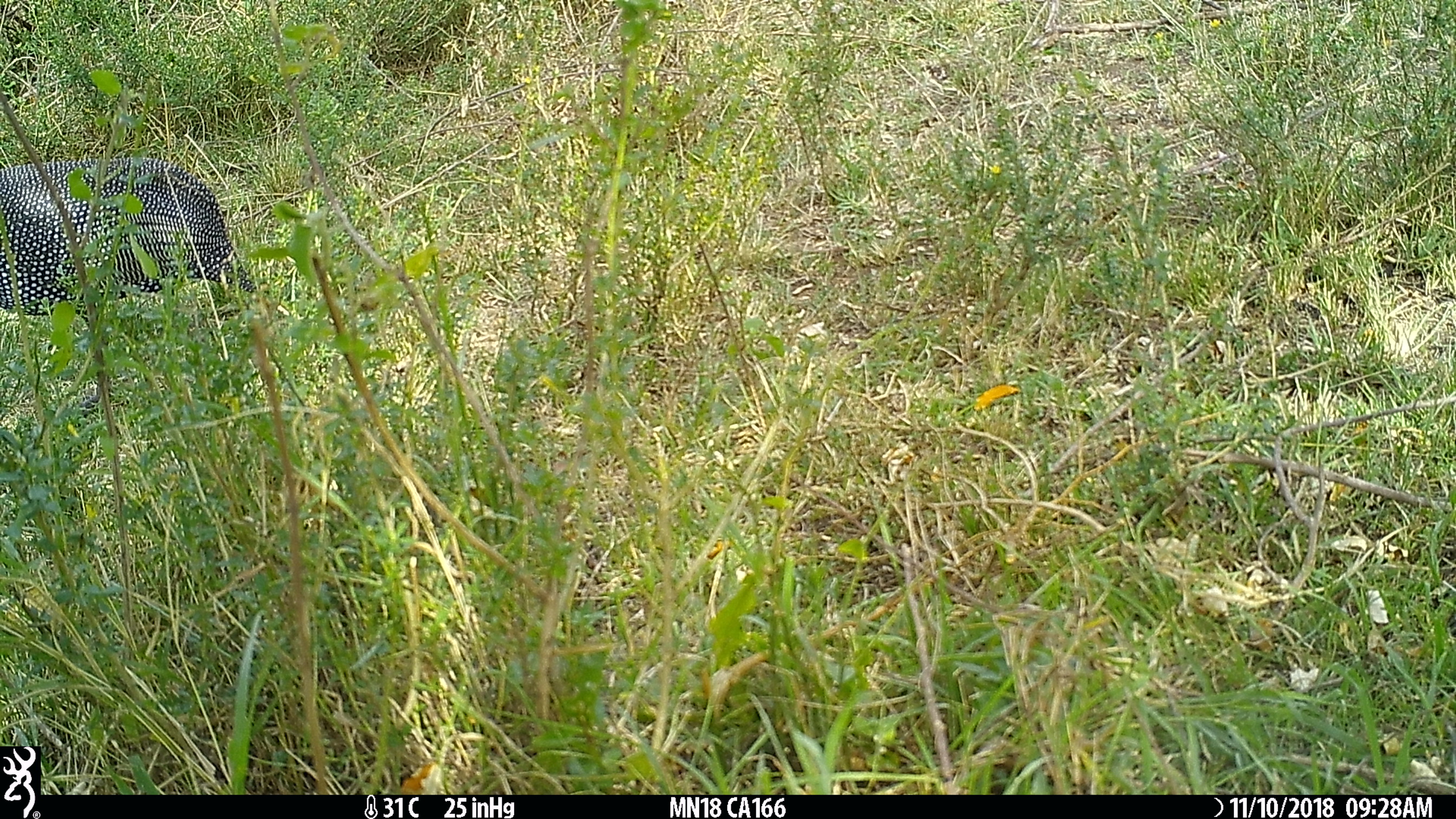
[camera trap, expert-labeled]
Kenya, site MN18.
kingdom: Animalia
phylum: Chordata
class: Aves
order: Galliformes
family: Numididae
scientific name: Numididae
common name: guineafowl